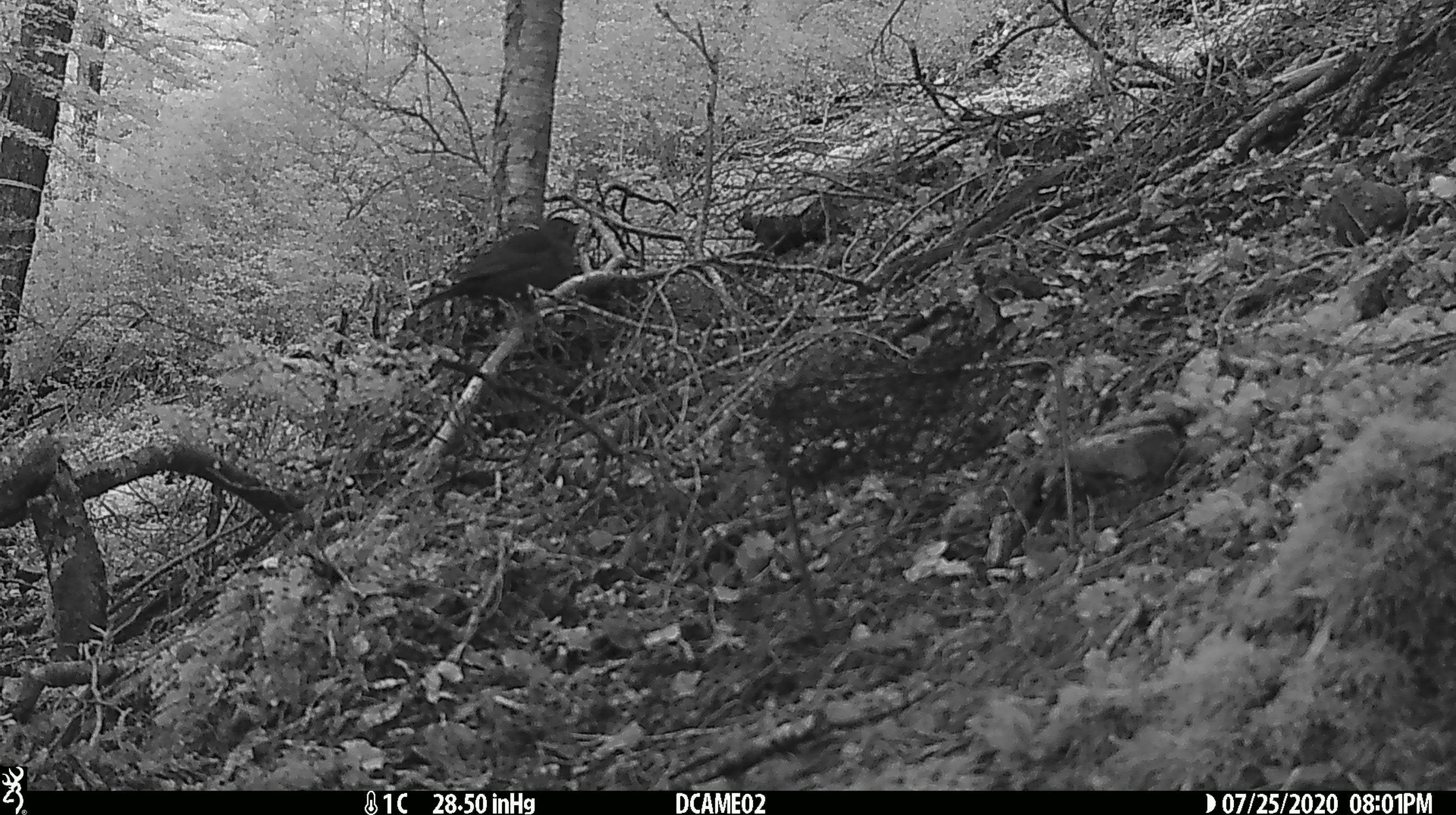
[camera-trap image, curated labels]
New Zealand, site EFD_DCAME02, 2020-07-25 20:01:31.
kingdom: Animalia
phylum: Chordata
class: Aves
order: Passeriformes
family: Turdidae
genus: Turdus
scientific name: Turdus merula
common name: eurasian blackbird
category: blackbird